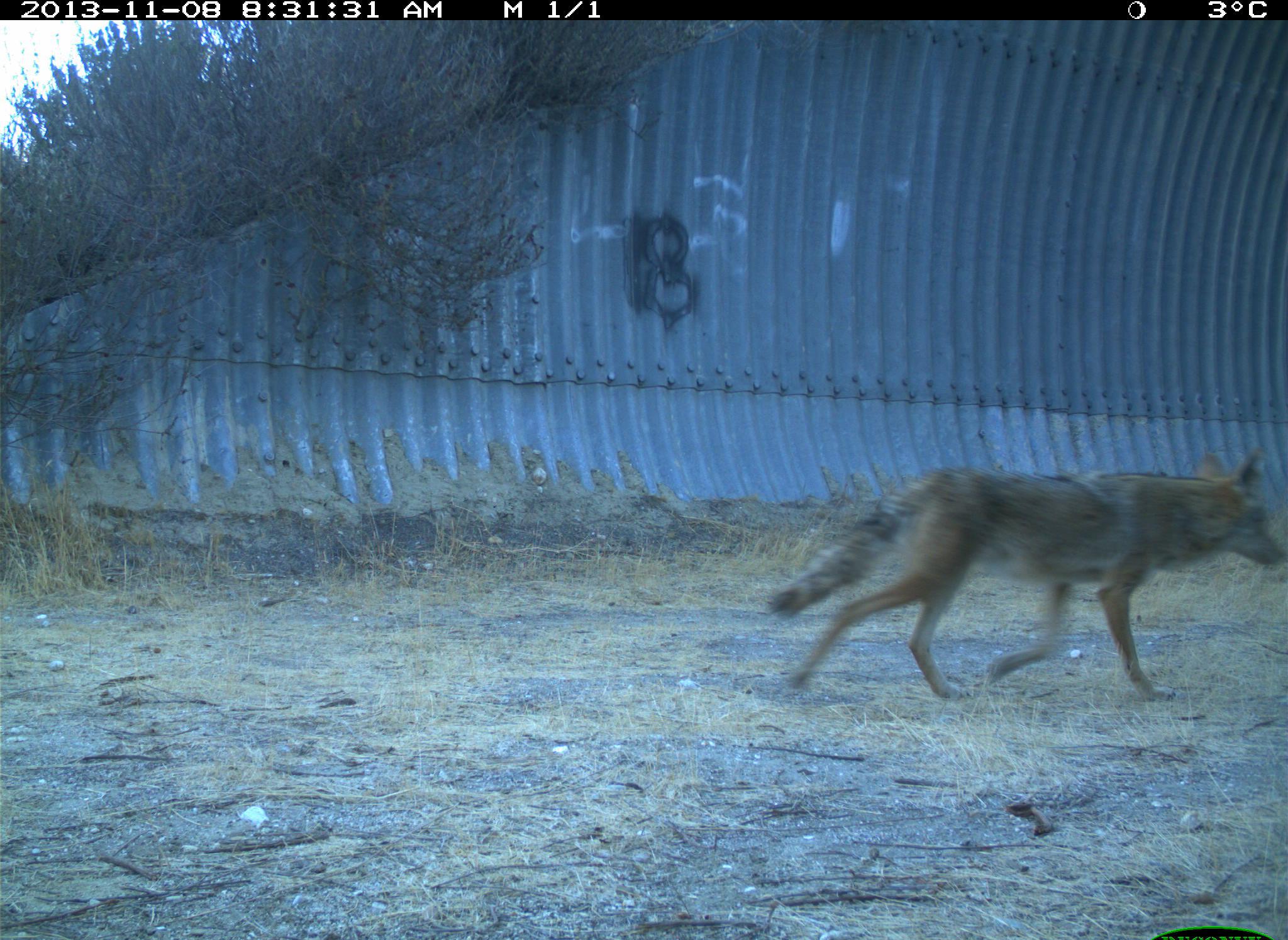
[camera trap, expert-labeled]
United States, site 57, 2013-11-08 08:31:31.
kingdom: Animalia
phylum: Chordata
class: Mammalia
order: Carnivora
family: Canidae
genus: Canis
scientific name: Canis latrans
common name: coyote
Coyote (Canis latrans).